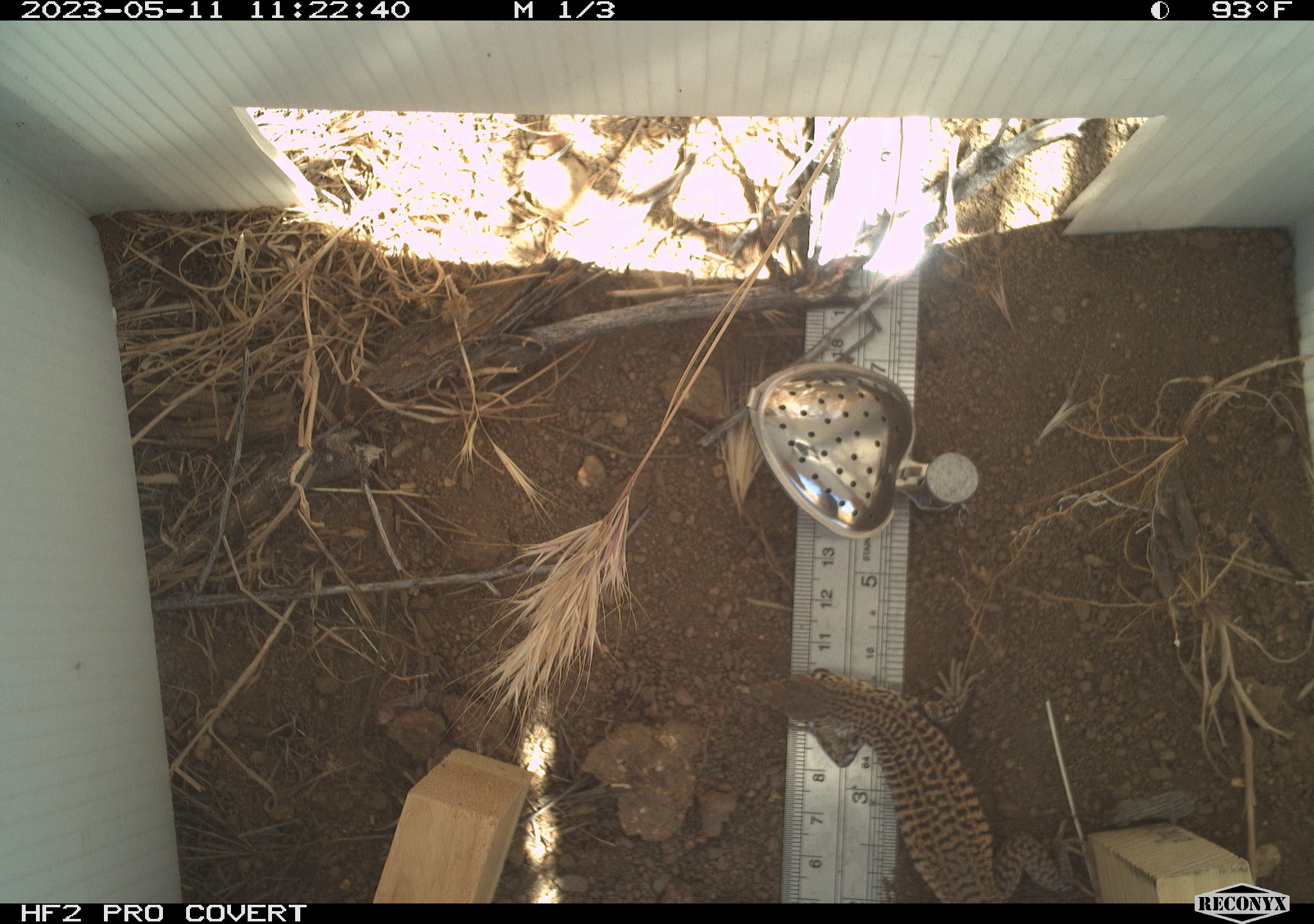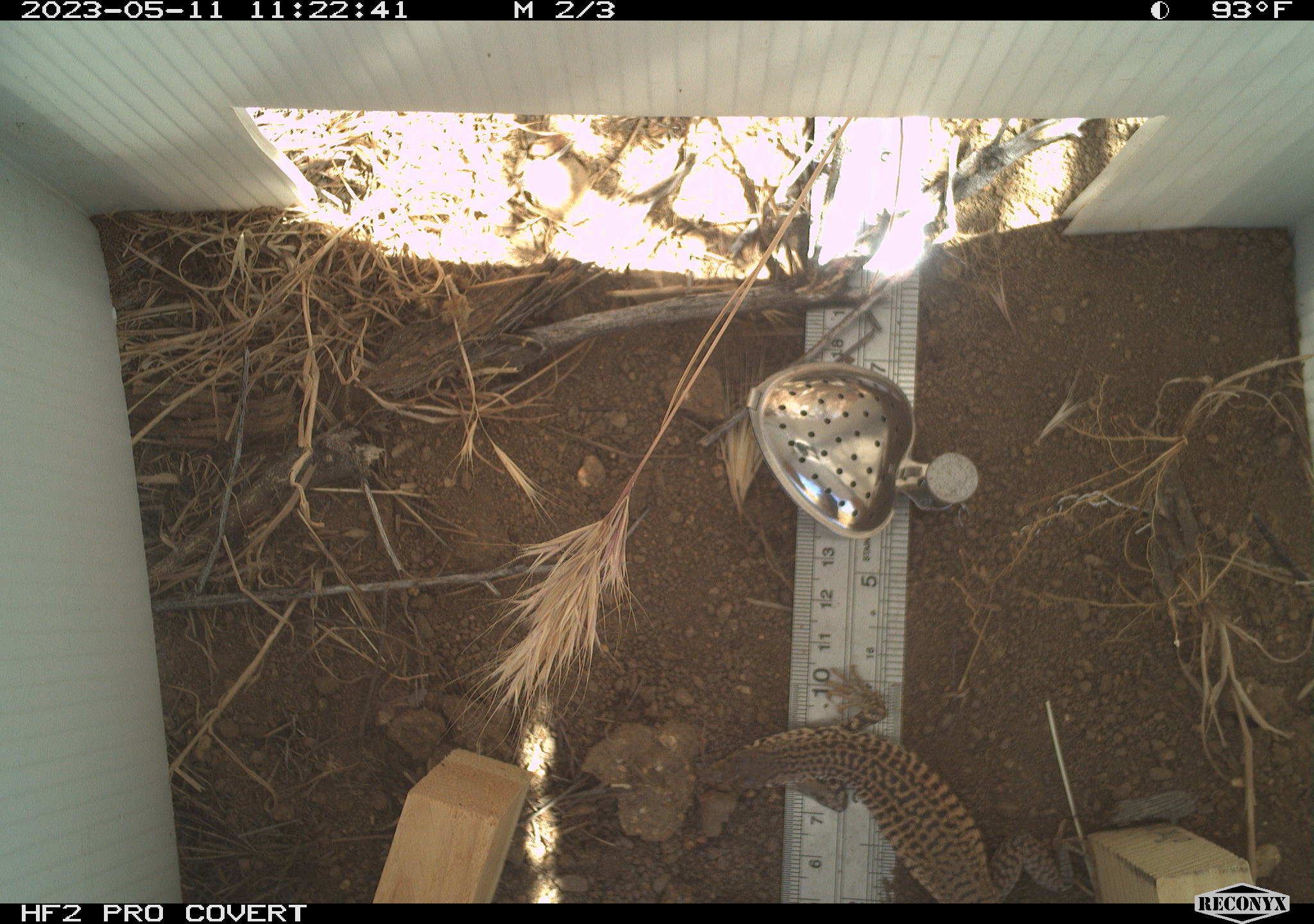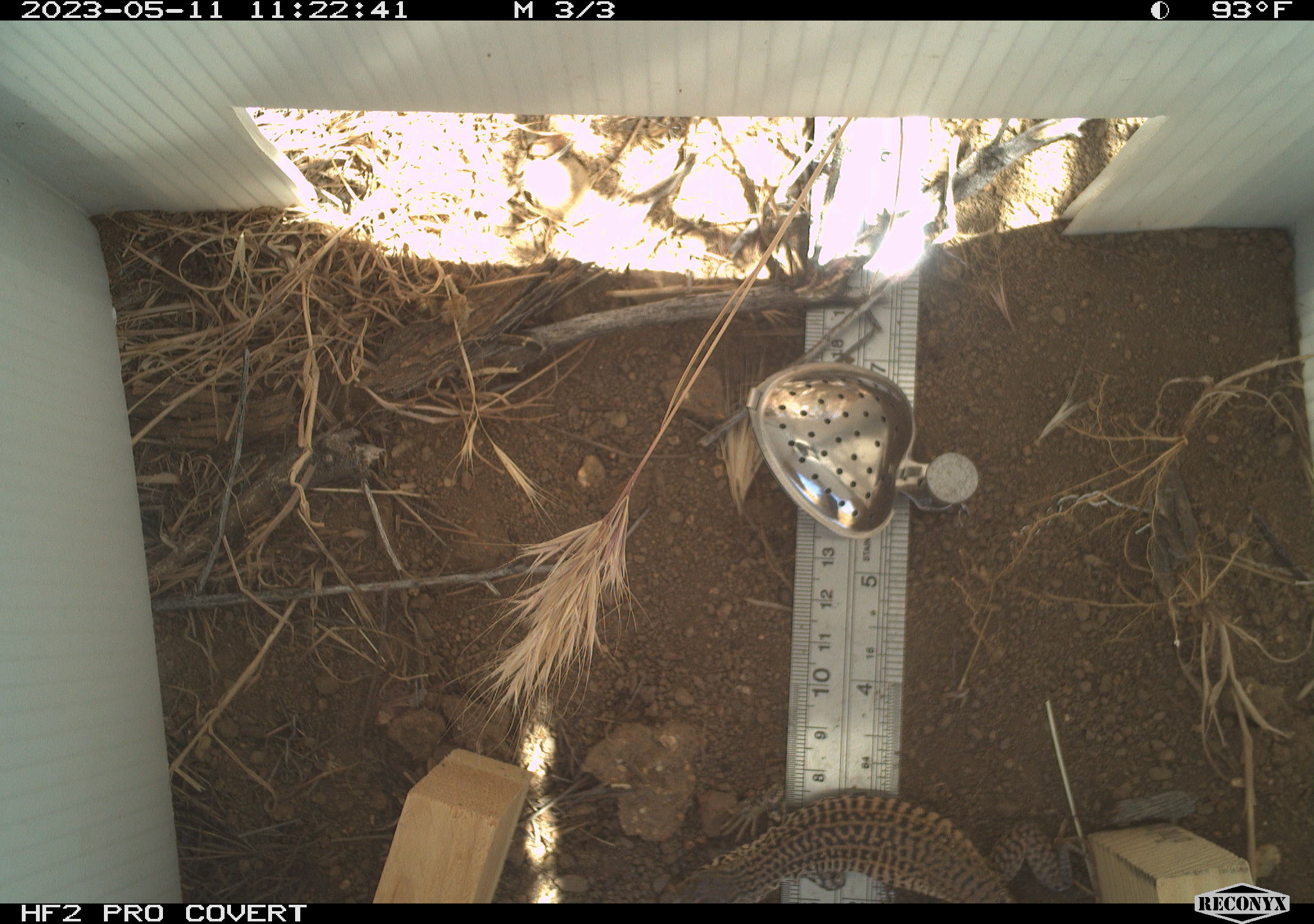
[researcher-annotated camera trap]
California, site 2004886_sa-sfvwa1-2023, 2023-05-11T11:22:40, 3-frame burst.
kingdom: Animalia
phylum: Chordata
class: Reptilia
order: Squamata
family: Teiidae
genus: Aspidoscelis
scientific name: Aspidoscelis tigris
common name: western whiptail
Western whiptail (Aspidoscelis tigris).